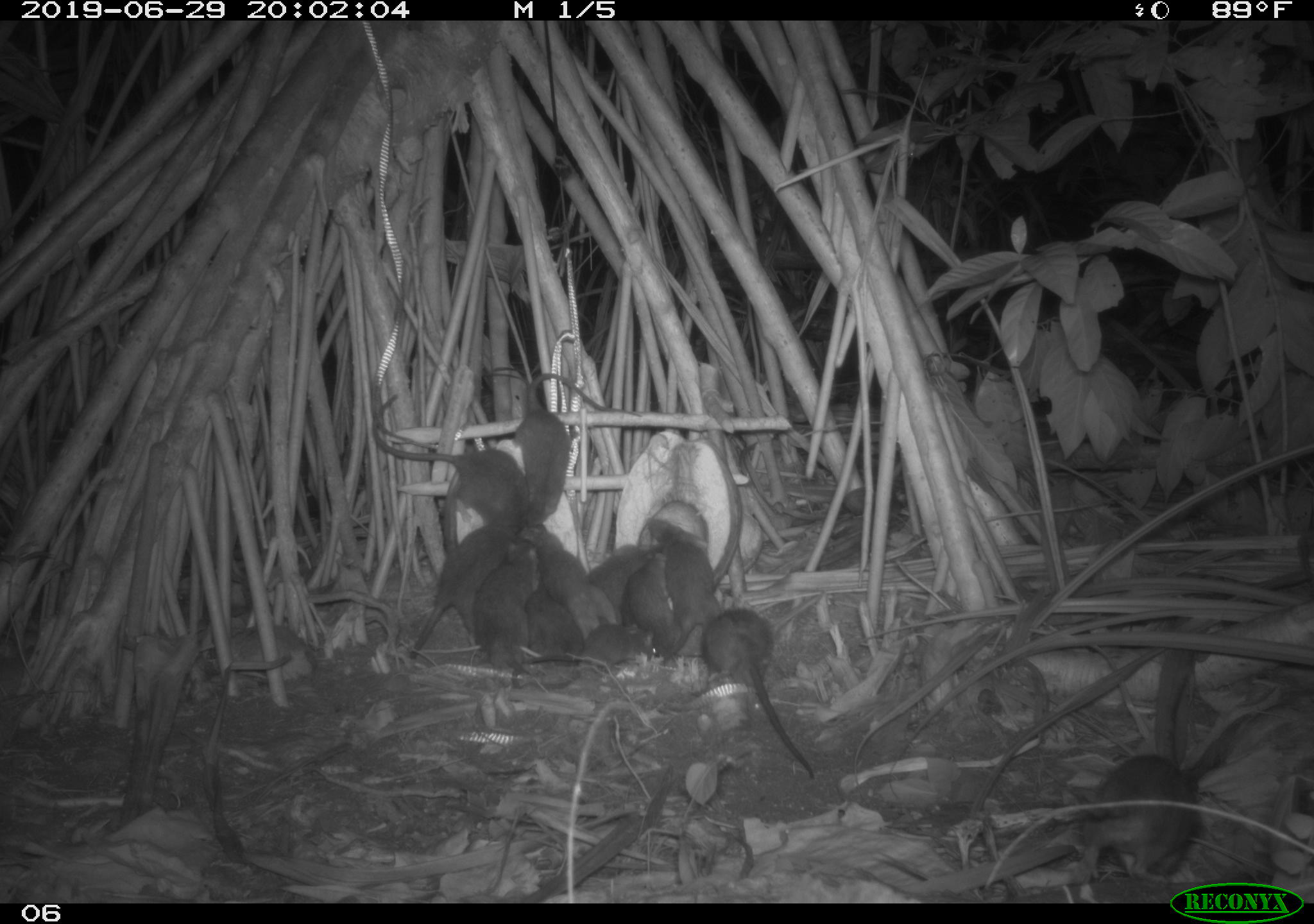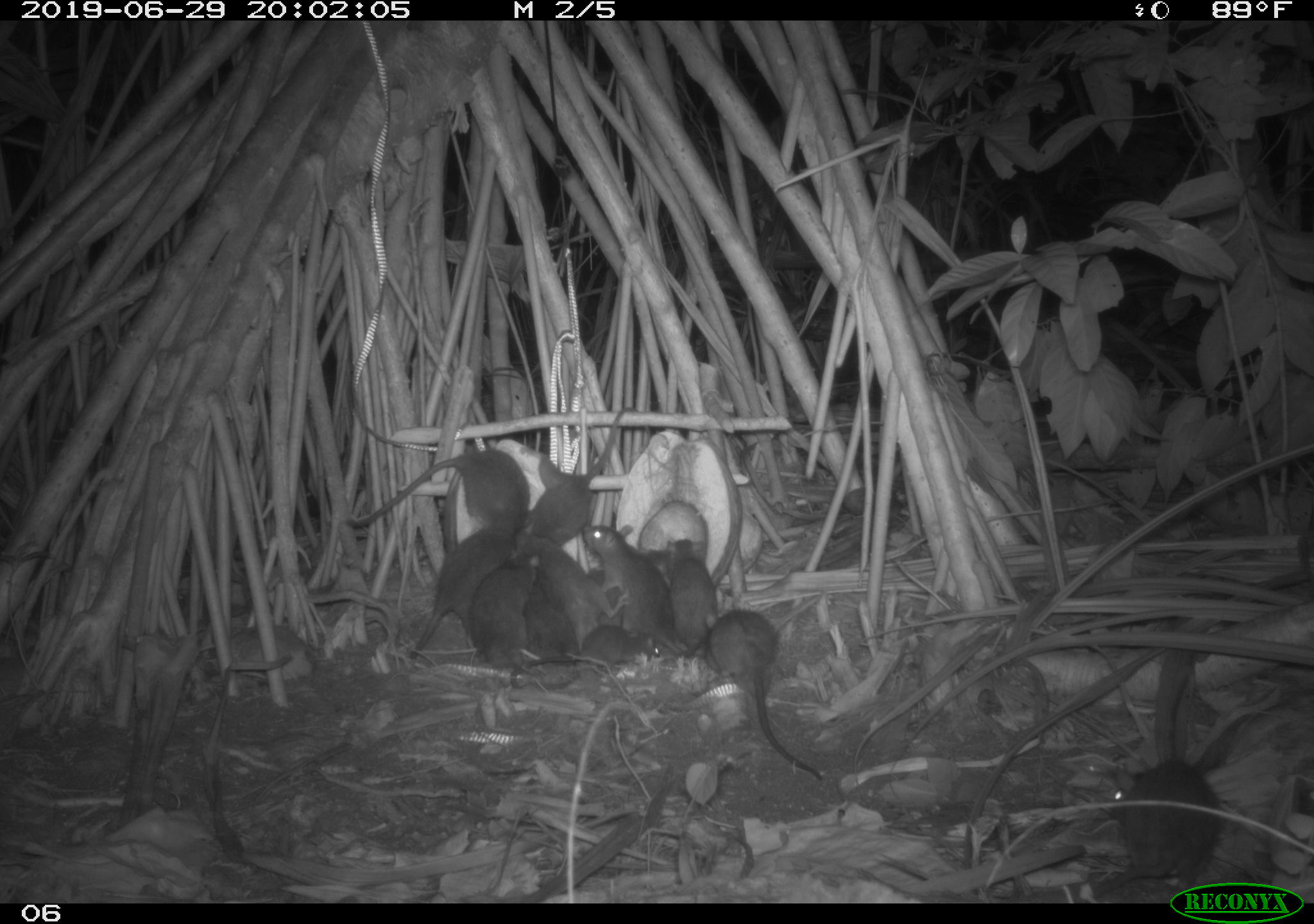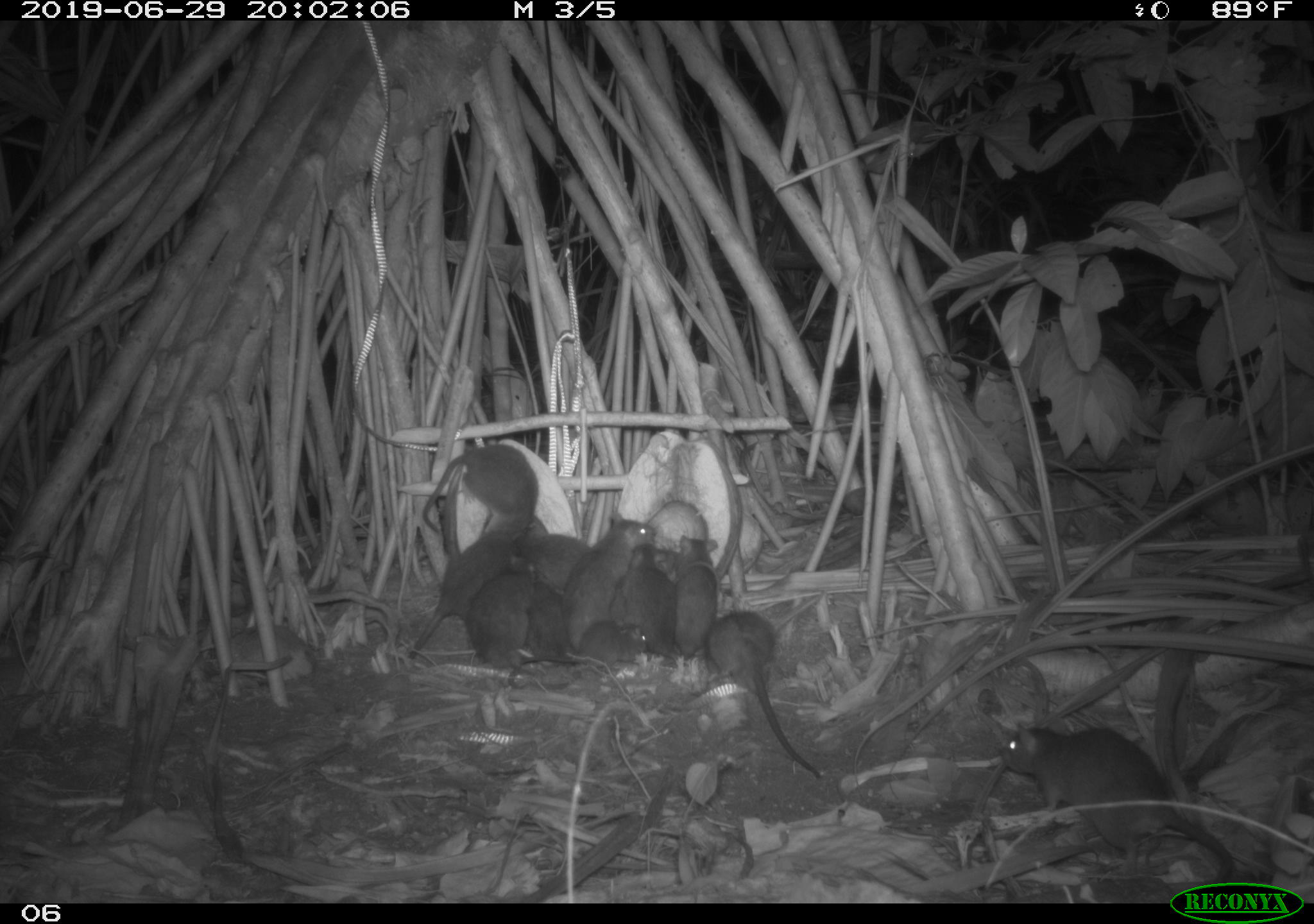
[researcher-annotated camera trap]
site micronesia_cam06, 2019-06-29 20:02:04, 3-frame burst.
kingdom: Animalia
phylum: Chordata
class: Mammalia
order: Rodentia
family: Muridae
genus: Rattus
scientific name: Rattus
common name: rat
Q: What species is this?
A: Rat (Rattus).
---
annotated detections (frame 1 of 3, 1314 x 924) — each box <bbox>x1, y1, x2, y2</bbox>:
rat: <bbox>367, 390, 533, 527</bbox>; <bbox>513, 370, 645, 539</bbox>; <bbox>698, 604, 820, 780</bbox>; <bbox>1074, 749, 1214, 884</bbox>; <bbox>402, 522, 525, 669</bbox>; <bbox>638, 513, 727, 660</bbox>; <bbox>474, 527, 555, 677</bbox>; <bbox>524, 526, 624, 644</bbox>; <bbox>509, 623, 664, 692</bbox>; <bbox>622, 549, 685, 665</bbox>; <bbox>586, 537, 657, 629</bbox>; <bbox>521, 574, 584, 661</bbox>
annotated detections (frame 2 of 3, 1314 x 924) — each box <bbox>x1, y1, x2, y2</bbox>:
rat: <bbox>701, 601, 825, 781</bbox>; <bbox>404, 518, 532, 660</bbox>; <bbox>522, 404, 644, 550</bbox>; <bbox>342, 444, 532, 531</bbox>; <bbox>1099, 758, 1232, 880</bbox>; <bbox>514, 529, 633, 645</bbox>; <bbox>580, 521, 674, 660</bbox>; <bbox>508, 628, 665, 694</bbox>; <bbox>467, 551, 548, 669</bbox>; <bbox>660, 534, 726, 664</bbox>; <bbox>587, 544, 673, 628</bbox>; <bbox>521, 578, 580, 664</bbox>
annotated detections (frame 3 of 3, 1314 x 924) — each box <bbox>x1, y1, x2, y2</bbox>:
rat: <bbox>998, 709, 1240, 875</bbox>; <bbox>708, 609, 828, 788</bbox>; <bbox>407, 523, 554, 667</bbox>; <bbox>563, 513, 665, 647</bbox>; <bbox>418, 441, 553, 535</bbox>; <bbox>504, 616, 649, 689</bbox>; <bbox>459, 553, 540, 672</bbox>; <bbox>612, 537, 686, 665</bbox>; <bbox>671, 534, 730, 667</bbox>; <bbox>517, 578, 590, 671</bbox>; <bbox>604, 550, 682, 631</bbox>; <bbox>520, 518, 595, 584</bbox>